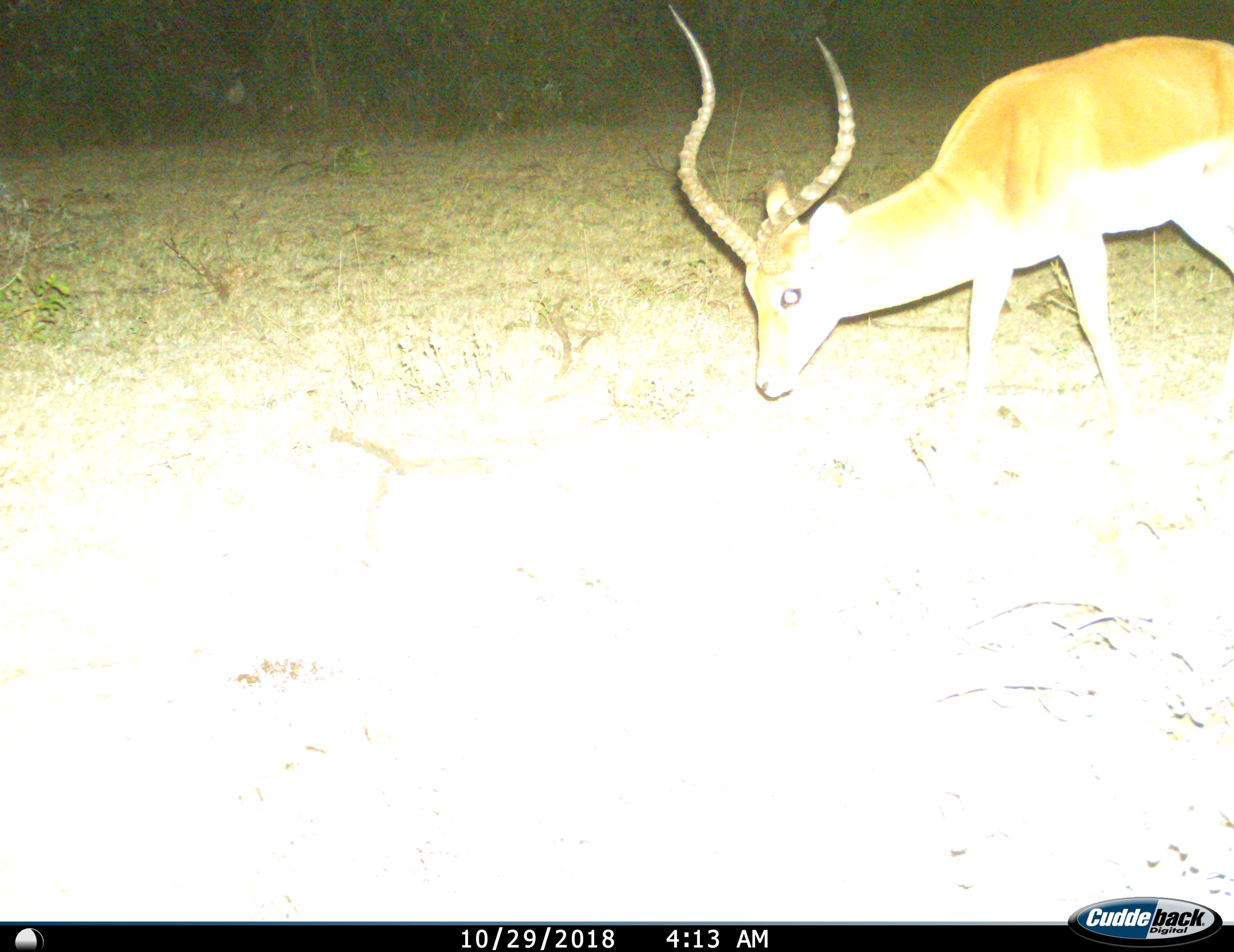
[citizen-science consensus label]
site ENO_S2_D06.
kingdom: Animalia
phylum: Chordata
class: Mammalia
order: Artiodactyla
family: Bovidae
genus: Aepyceros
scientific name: Aepyceros melampus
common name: impala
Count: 1.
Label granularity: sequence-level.